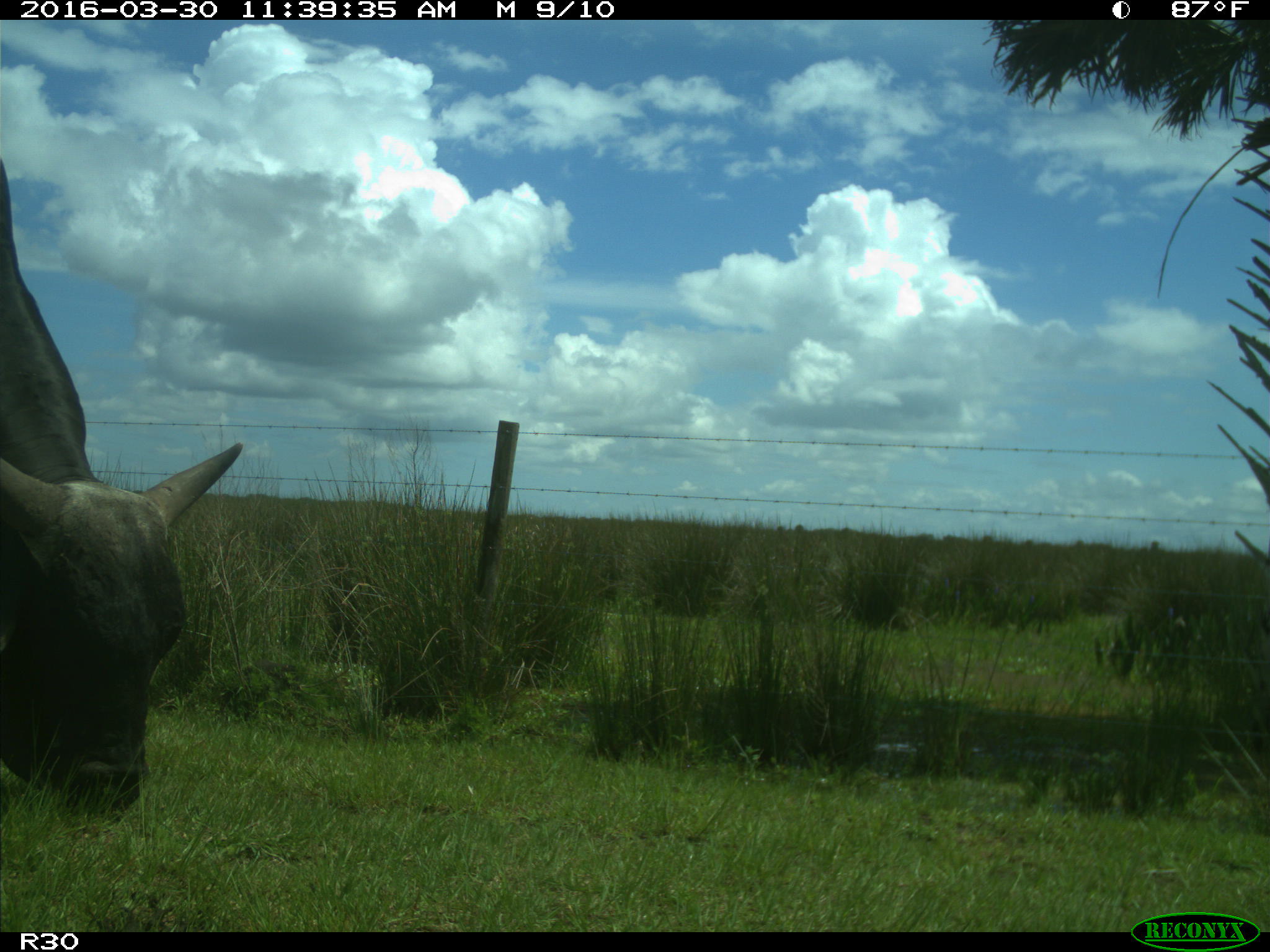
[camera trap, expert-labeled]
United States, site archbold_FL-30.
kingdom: Animalia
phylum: Chordata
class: Mammalia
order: Artiodactyla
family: Bovidae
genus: Bos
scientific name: Bos taurus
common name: domestic cow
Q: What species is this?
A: Bos taurus (domestic cow).